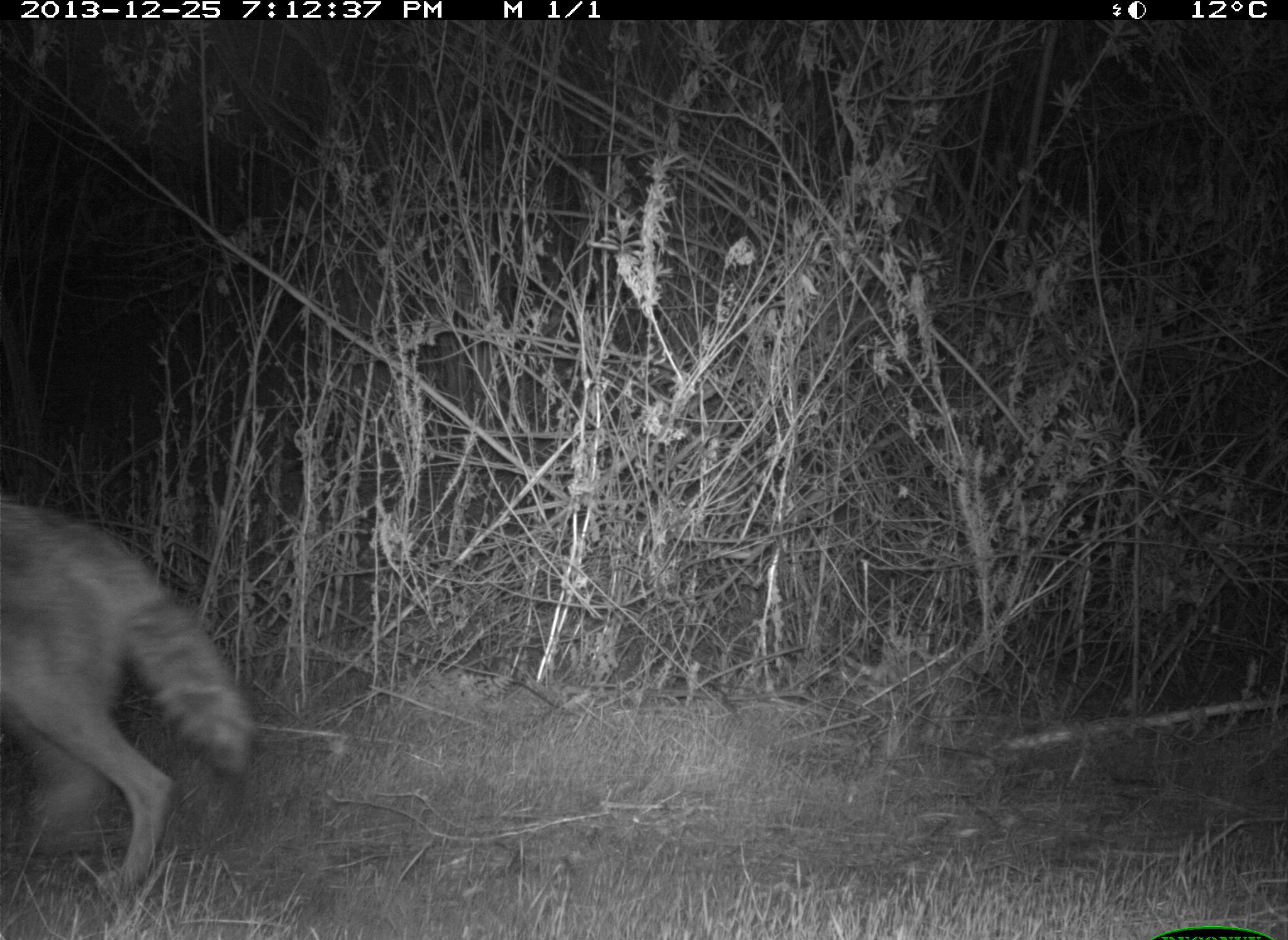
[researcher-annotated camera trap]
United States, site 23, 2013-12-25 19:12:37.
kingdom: Animalia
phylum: Chordata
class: Mammalia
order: Carnivora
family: Canidae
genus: Canis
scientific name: Canis latrans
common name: coyote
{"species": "coyote (Canis latrans)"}